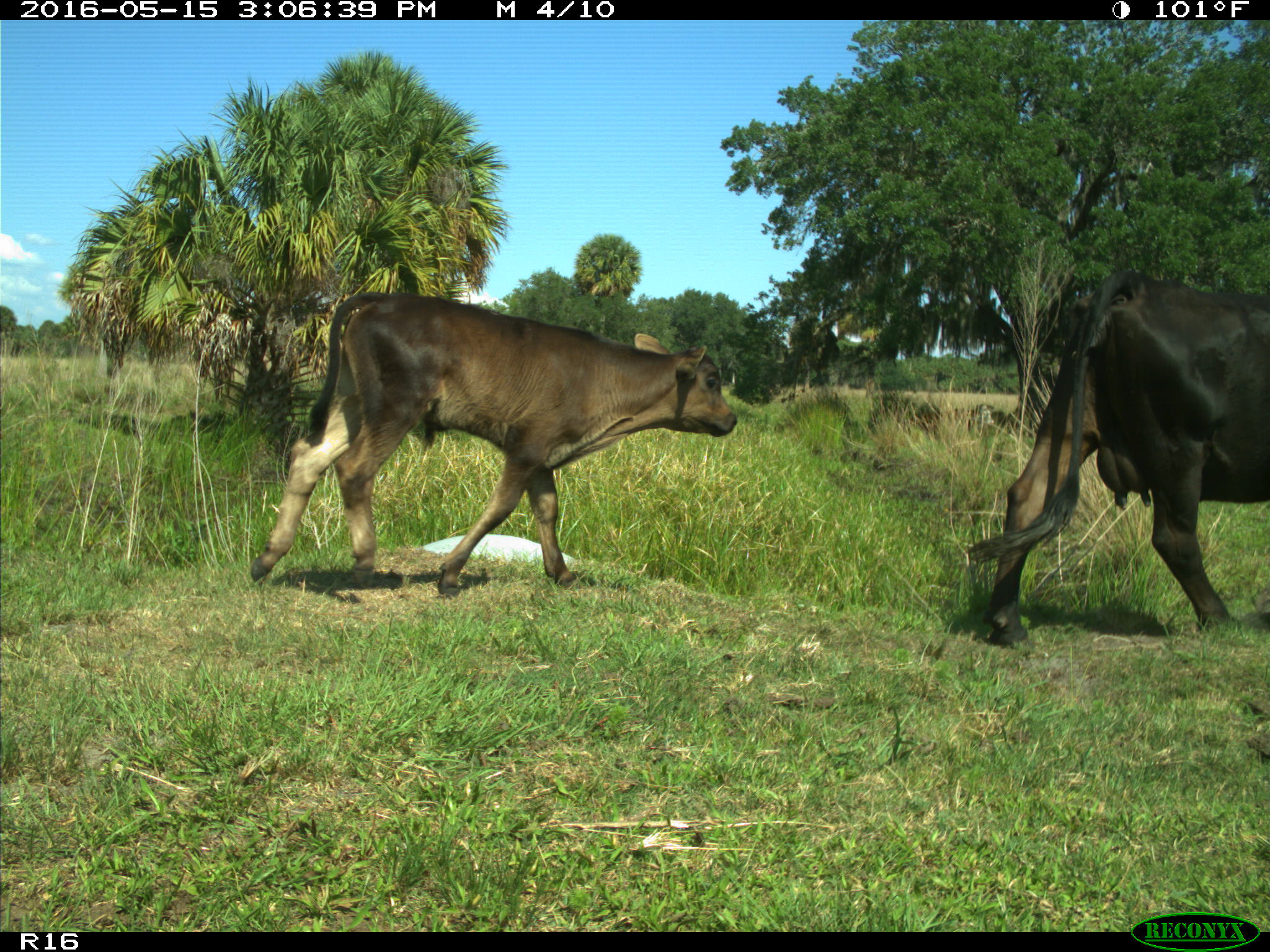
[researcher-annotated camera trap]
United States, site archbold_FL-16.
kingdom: Animalia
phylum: Chordata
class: Mammalia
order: Artiodactyla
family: Bovidae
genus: Bos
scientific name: Bos taurus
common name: domestic cow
Bos taurus (domestic cow).